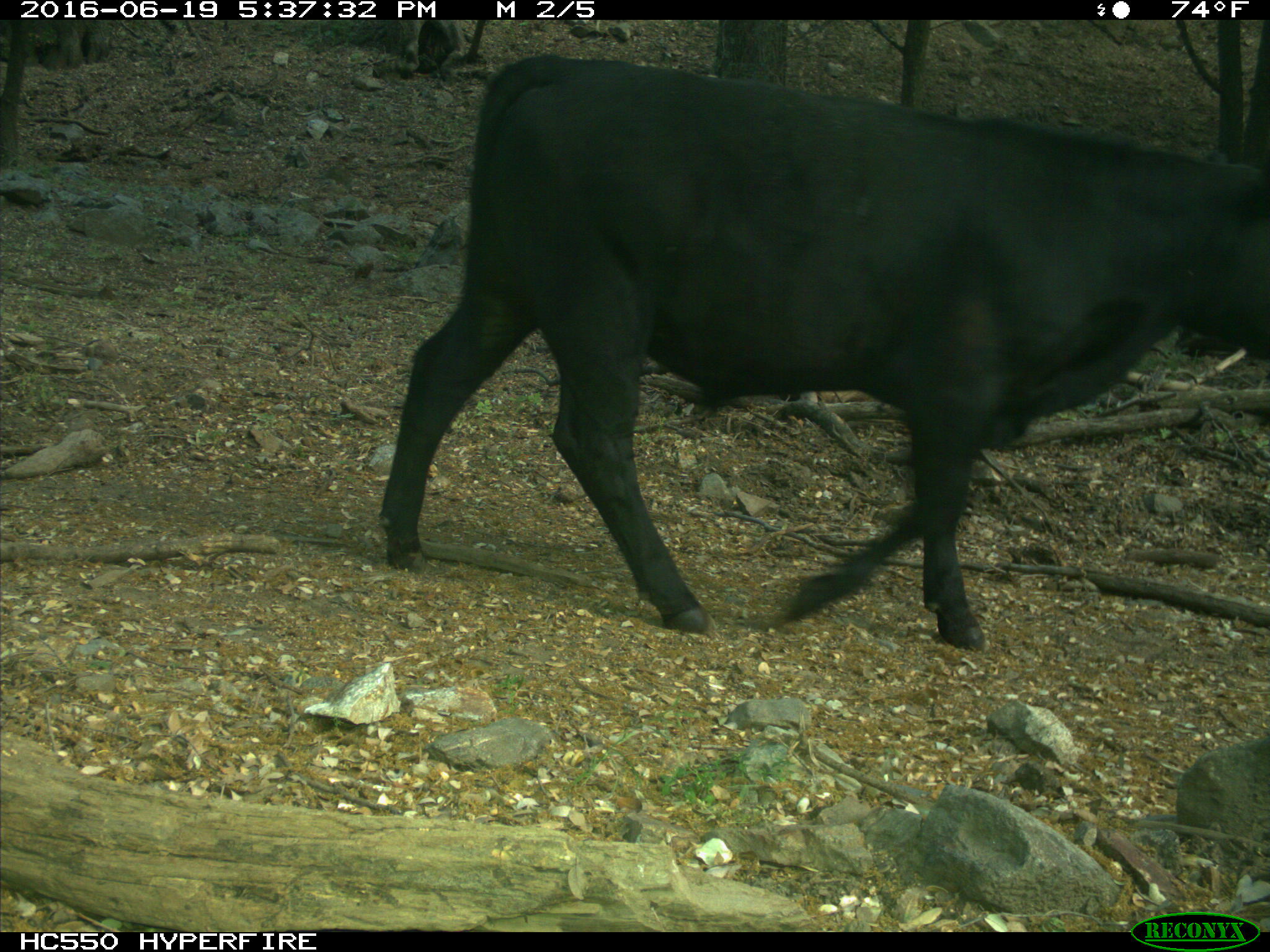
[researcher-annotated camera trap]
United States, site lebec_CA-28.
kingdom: Animalia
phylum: Chordata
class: Mammalia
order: Artiodactyla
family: Bovidae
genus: Bos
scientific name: Bos taurus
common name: domestic cow